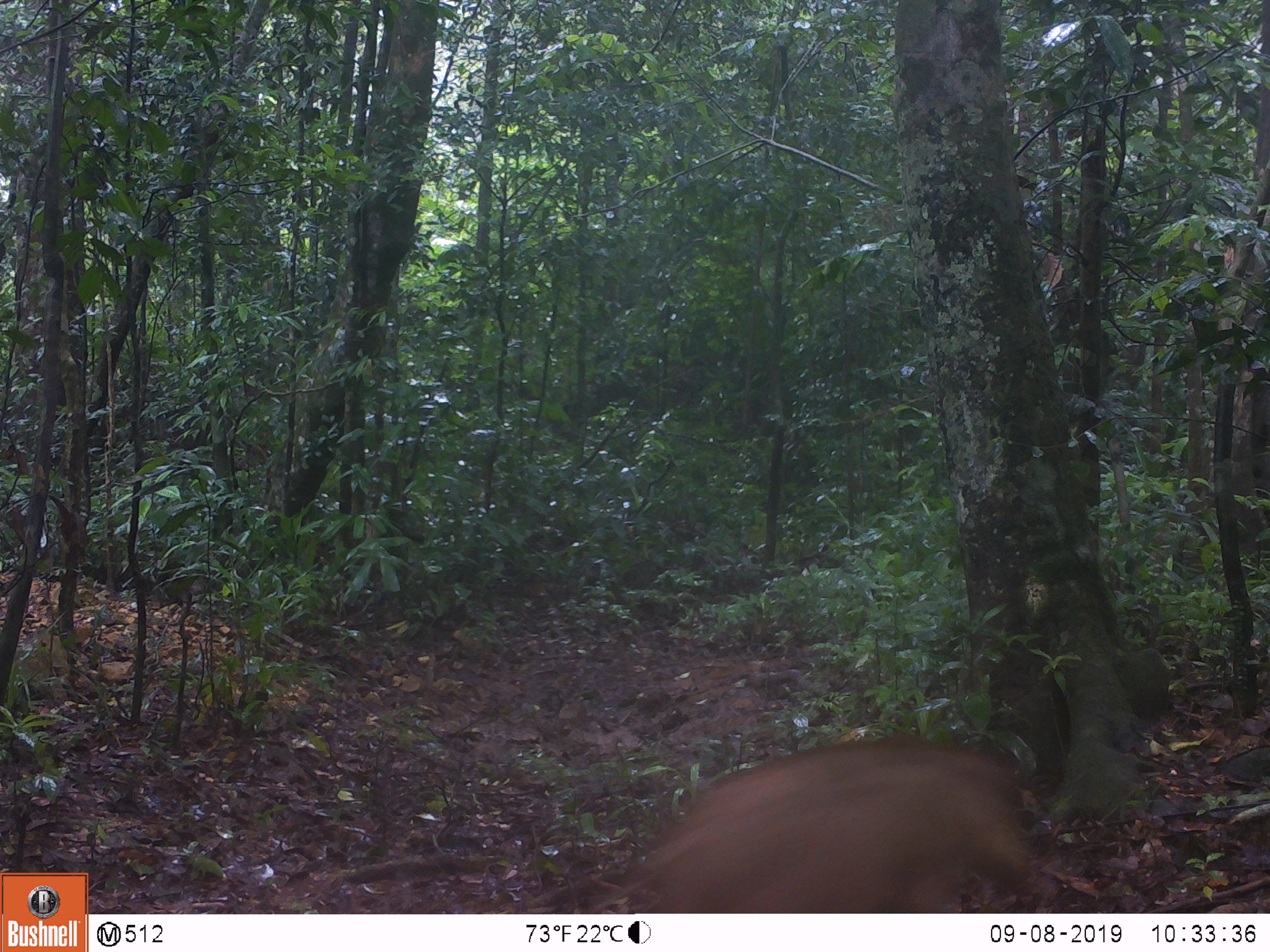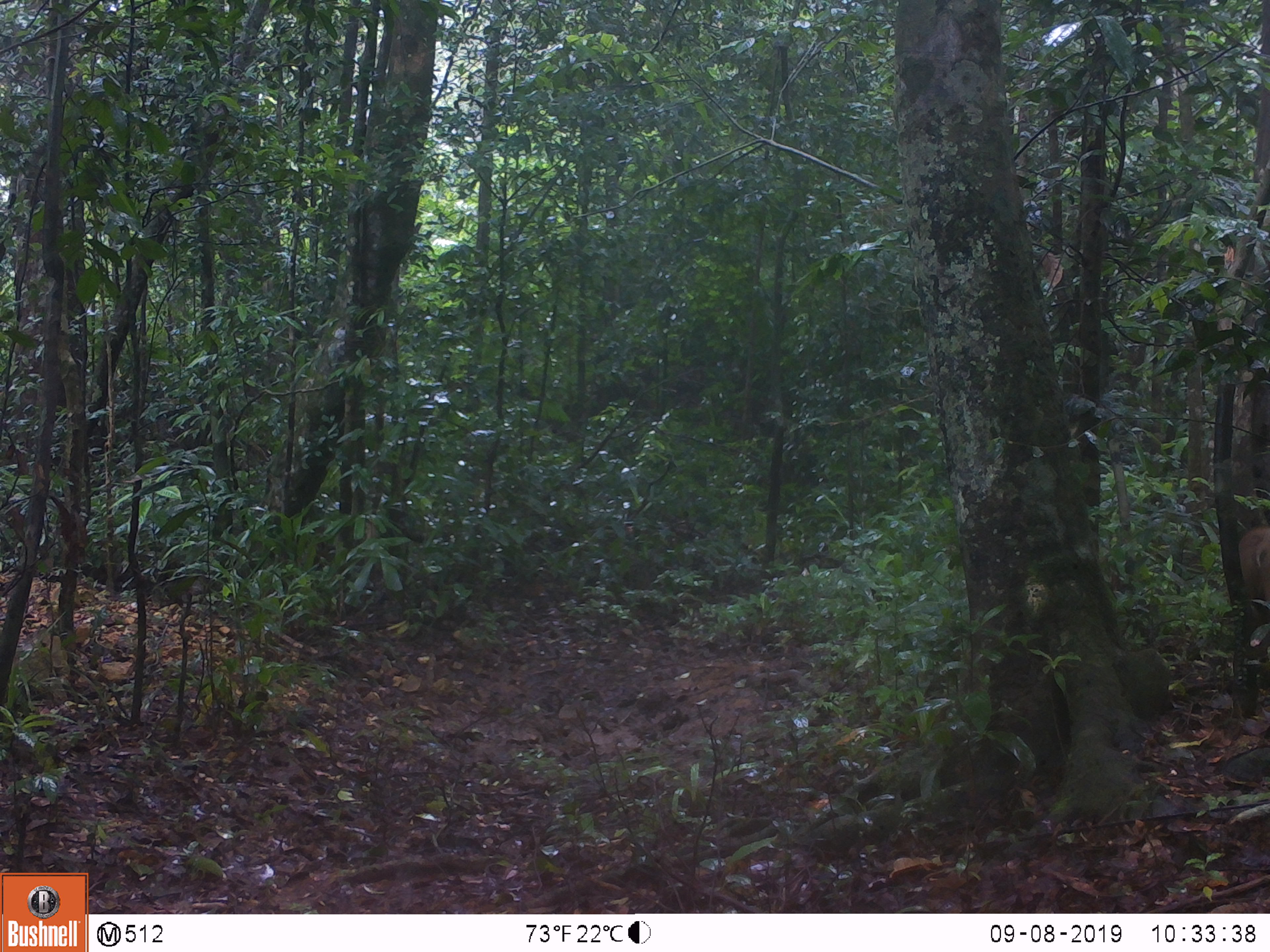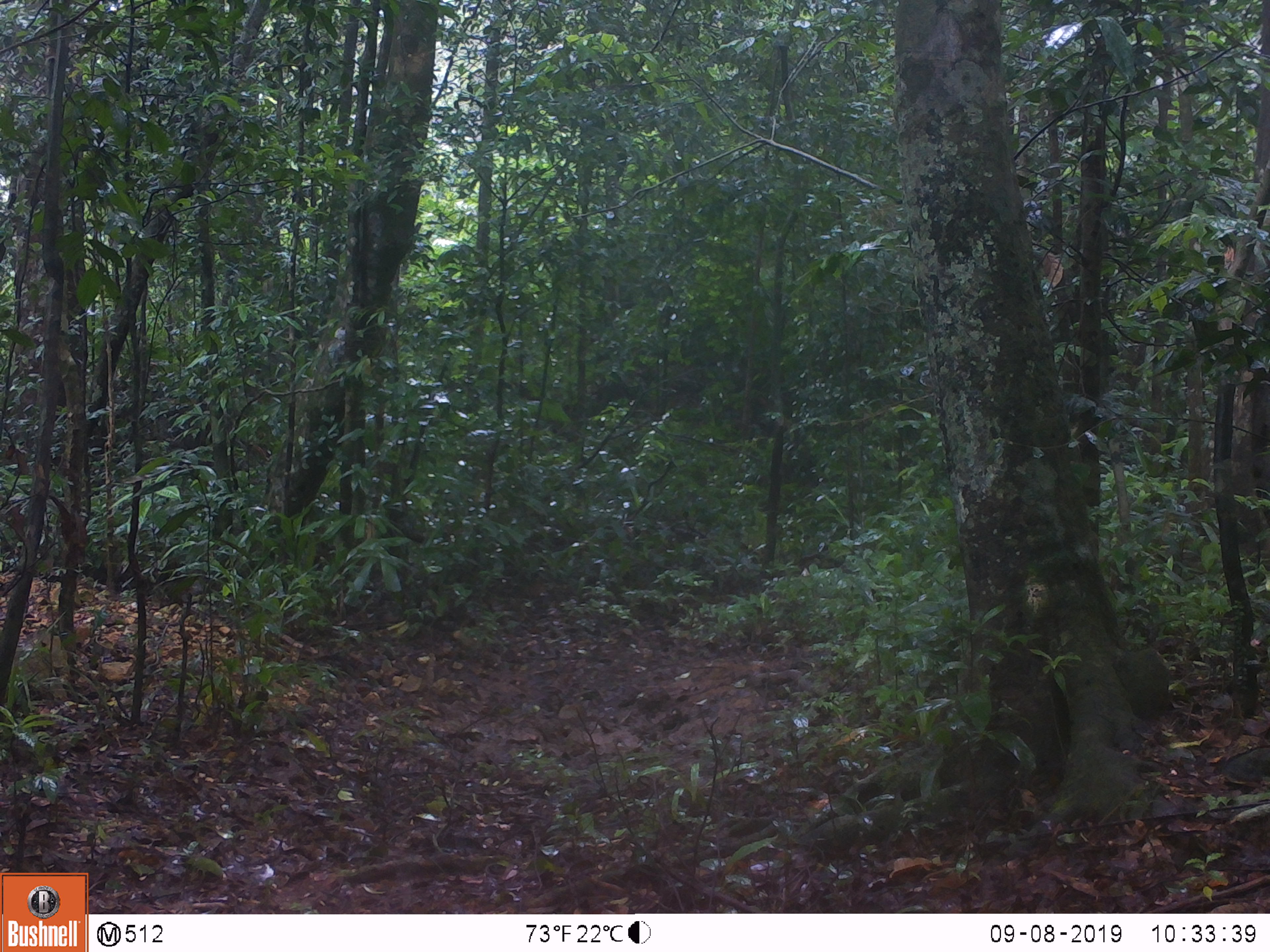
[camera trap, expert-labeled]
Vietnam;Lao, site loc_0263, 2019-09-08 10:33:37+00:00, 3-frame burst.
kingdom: Animalia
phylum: Chordata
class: Mammalia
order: Artiodactyla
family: Suidae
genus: Sus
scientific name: Sus scrofa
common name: eurasian wild pig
Eurasian wild pig (Sus scrofa). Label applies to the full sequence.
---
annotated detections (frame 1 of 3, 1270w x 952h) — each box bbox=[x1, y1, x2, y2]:
eurasian wild pig: bbox=[629, 739, 1033, 912]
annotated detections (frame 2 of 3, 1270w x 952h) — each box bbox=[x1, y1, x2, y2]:
eurasian wild pig: bbox=[1238, 528, 1270, 687]